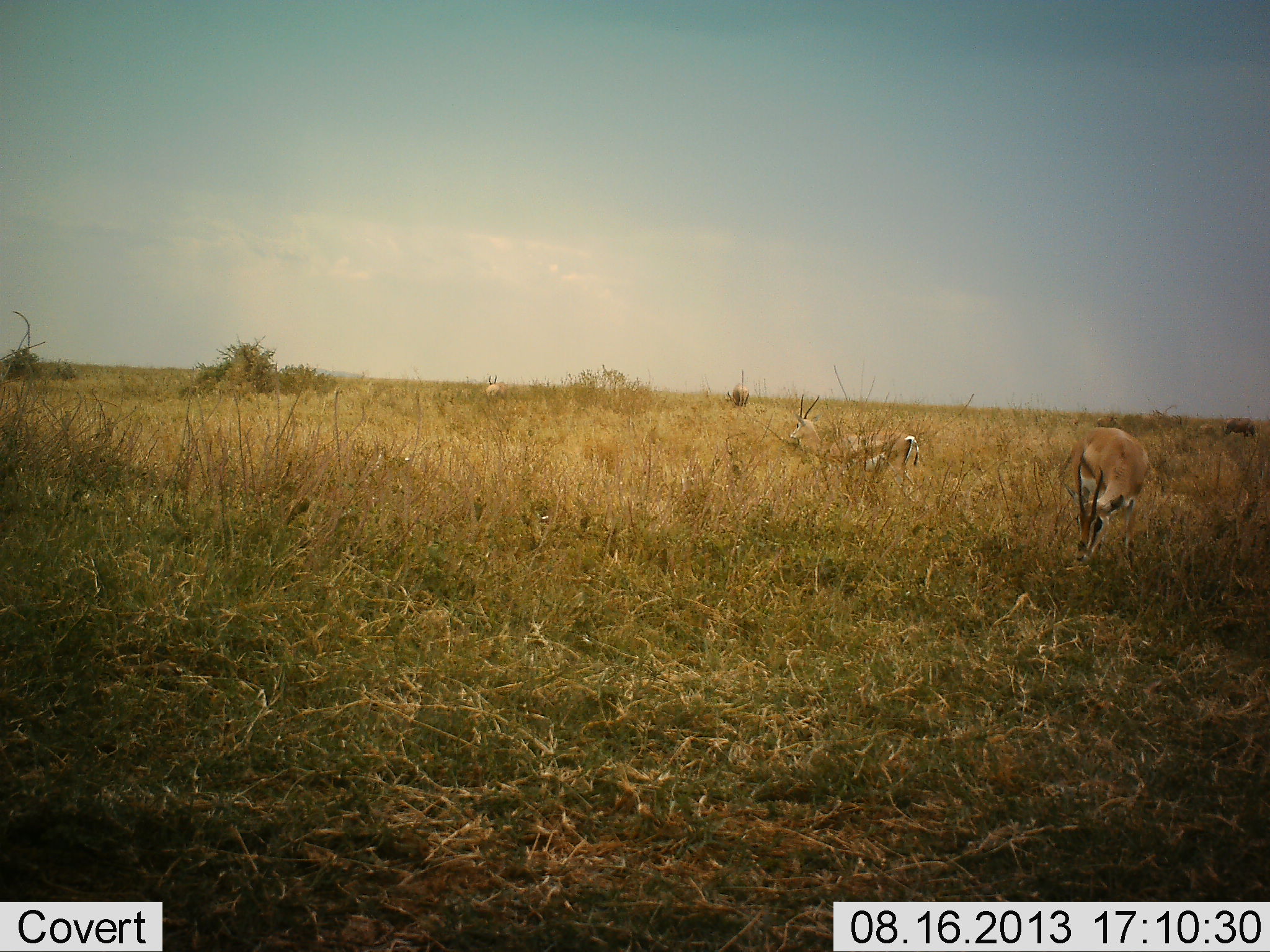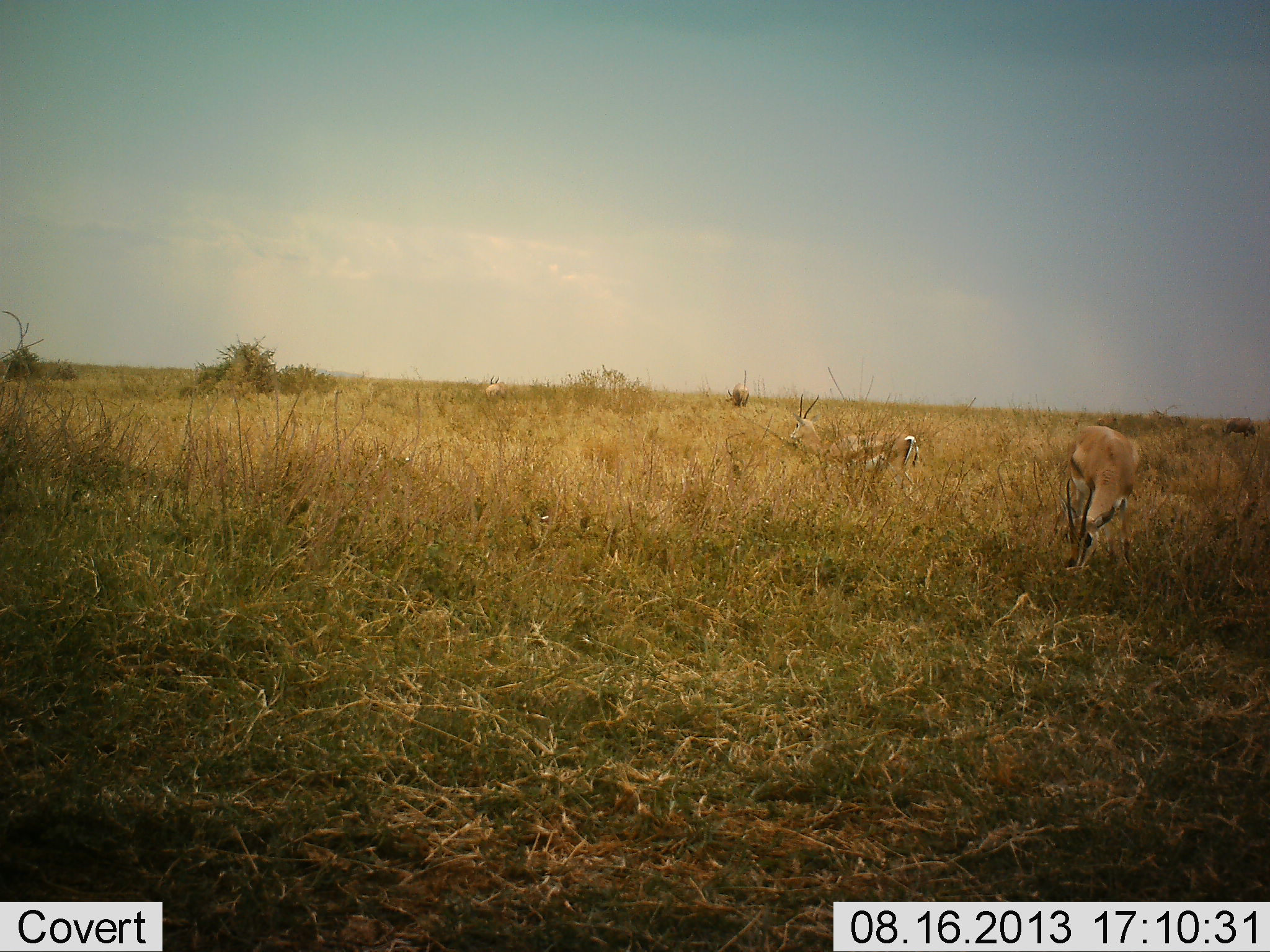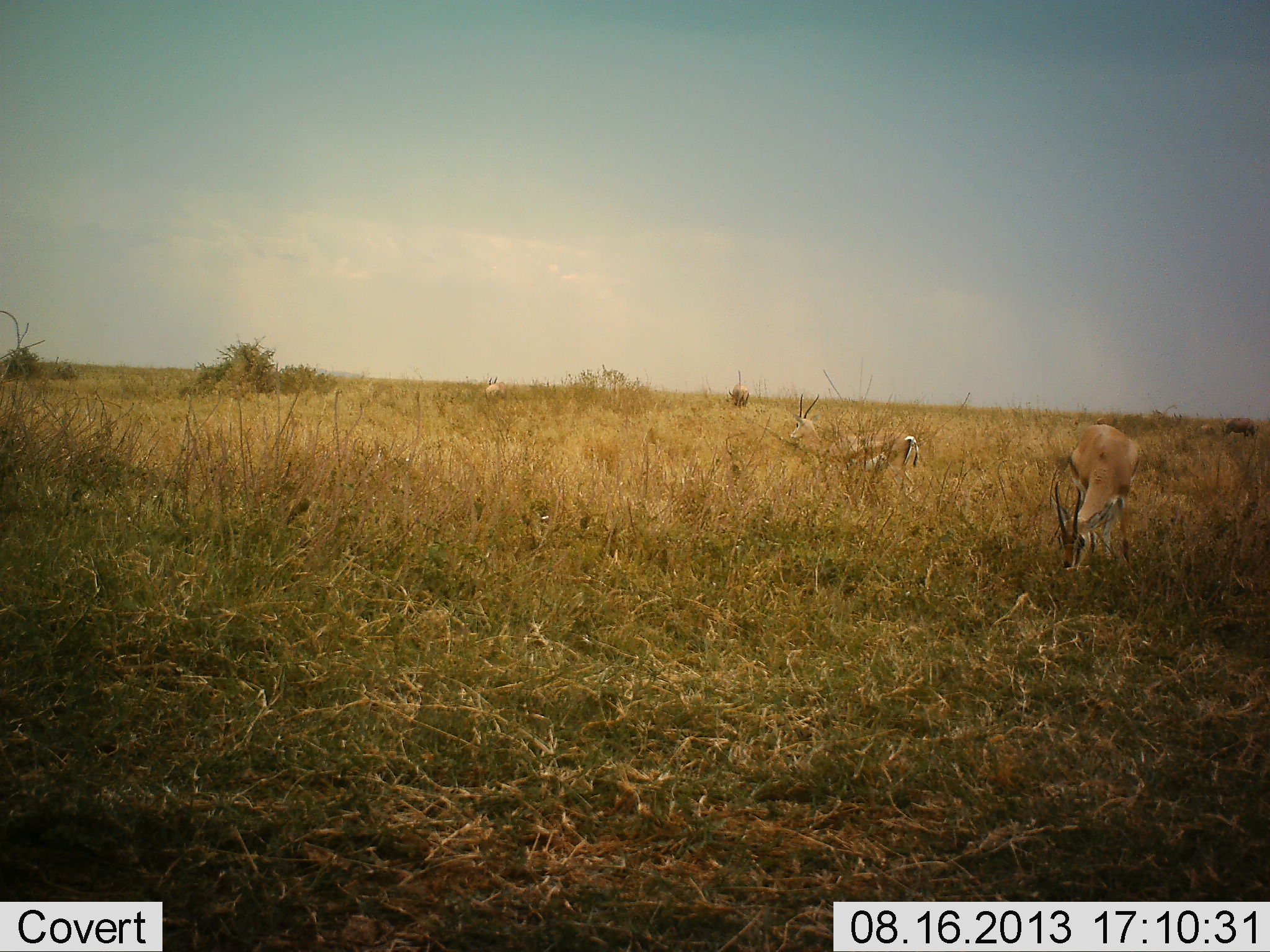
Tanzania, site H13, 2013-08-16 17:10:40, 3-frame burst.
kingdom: Animalia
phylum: Chordata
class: Mammalia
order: Artiodactyla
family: Bovidae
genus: Nanger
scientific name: Nanger granti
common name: grant's gazelle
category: gazellegrants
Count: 3.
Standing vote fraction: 53%.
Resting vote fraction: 6%.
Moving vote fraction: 18%.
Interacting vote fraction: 0%.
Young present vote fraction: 0%.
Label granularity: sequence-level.